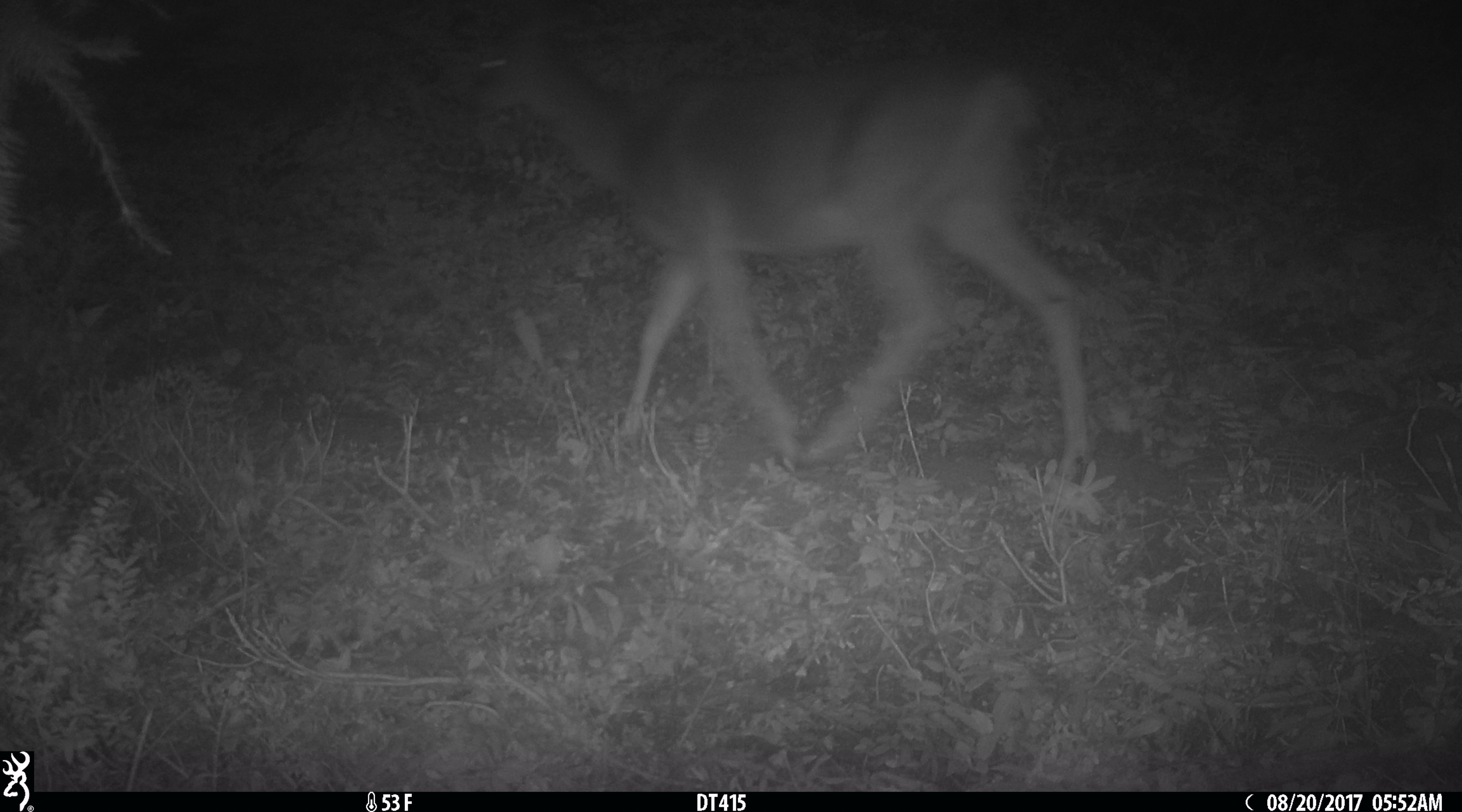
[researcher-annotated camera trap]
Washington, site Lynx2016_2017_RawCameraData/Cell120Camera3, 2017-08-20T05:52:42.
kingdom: Animalia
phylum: Chordata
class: Mammalia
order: Artiodactyla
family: Cervidae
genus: Odocoileus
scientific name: Odocoileus hemionus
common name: mule deer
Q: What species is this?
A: Odocoileus hemionus (mule deer).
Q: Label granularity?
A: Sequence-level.